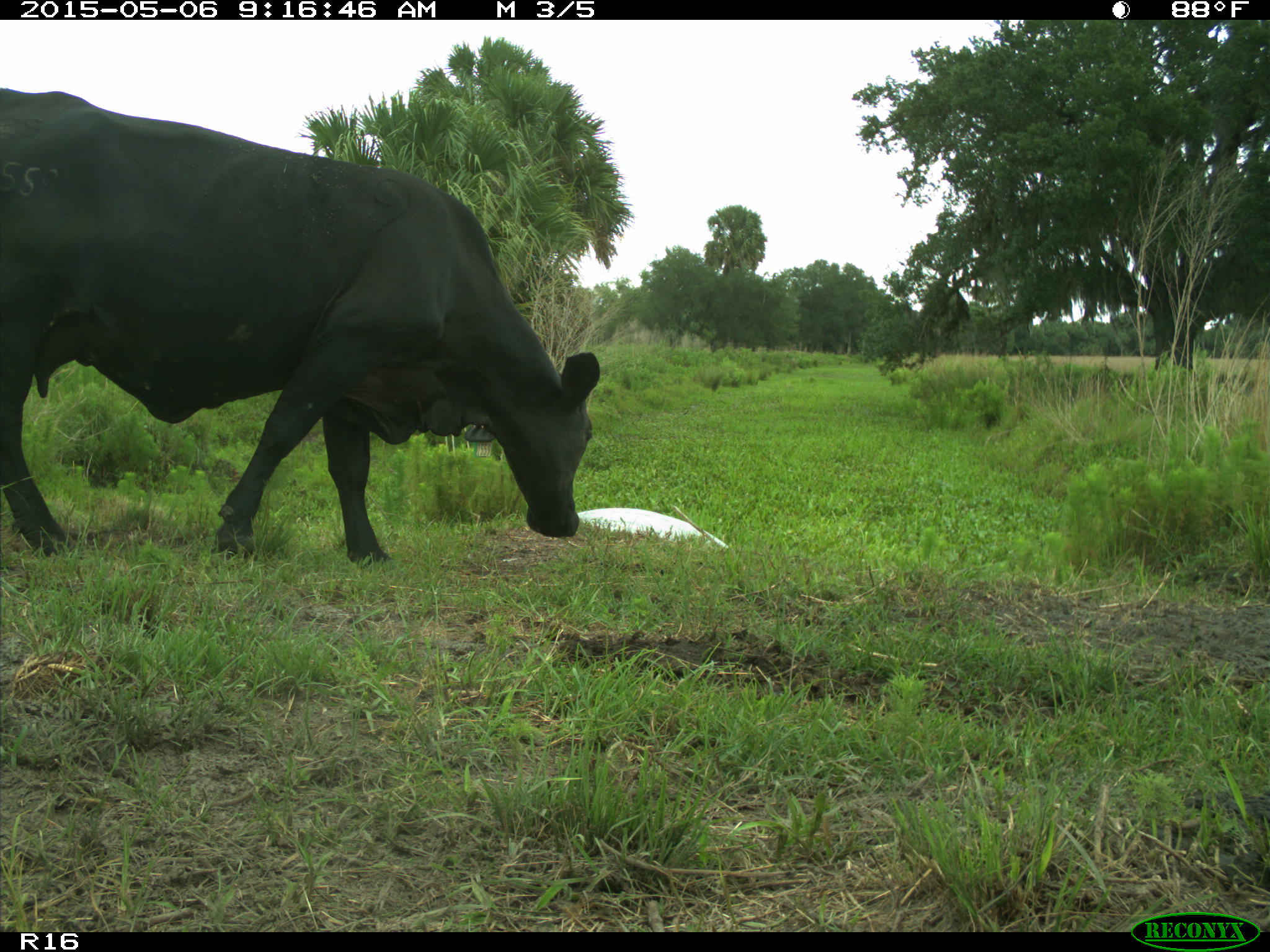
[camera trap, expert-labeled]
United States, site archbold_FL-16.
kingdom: Animalia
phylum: Chordata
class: Mammalia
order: Artiodactyla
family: Bovidae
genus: Bos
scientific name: Bos taurus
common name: domestic cow